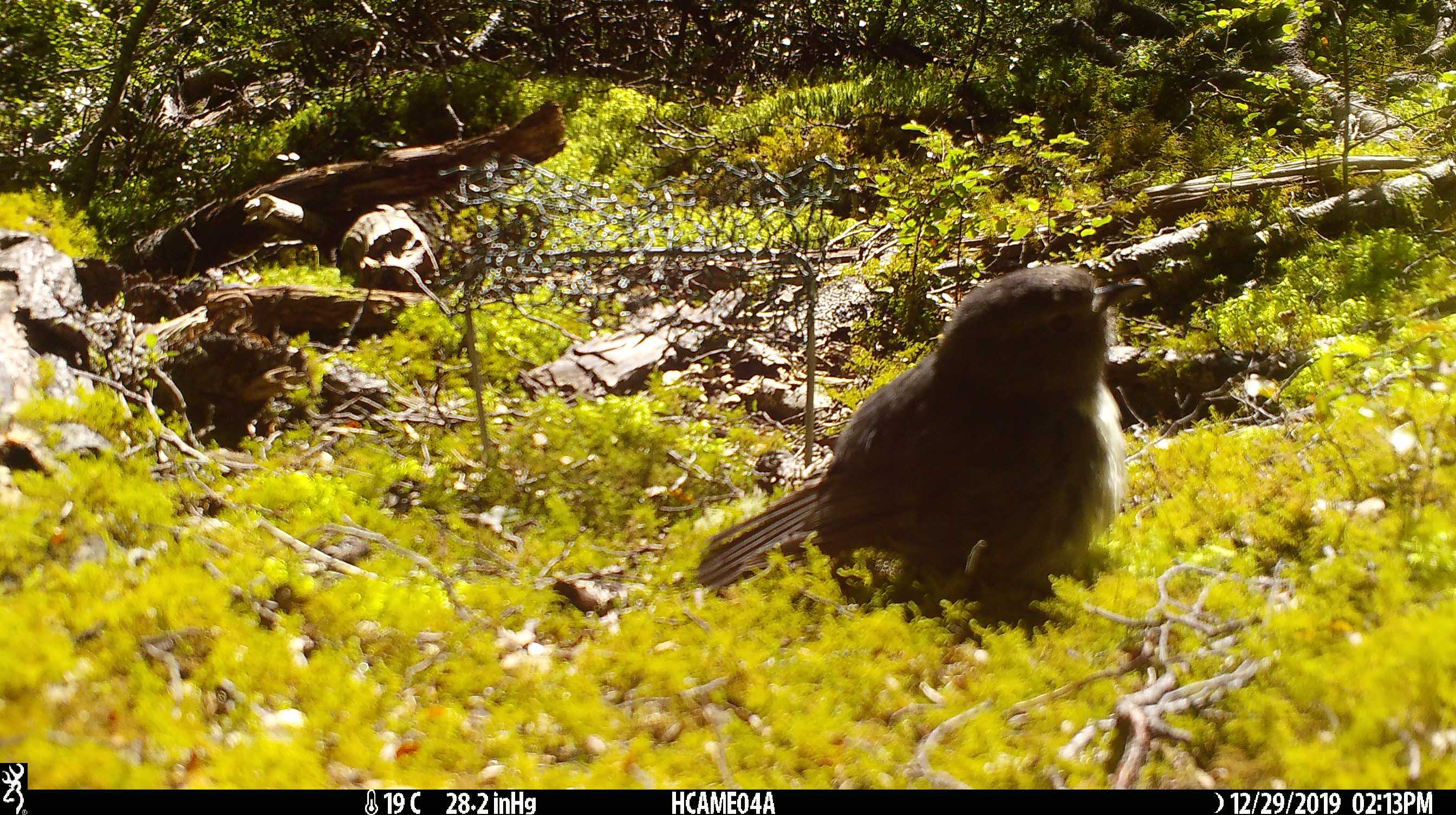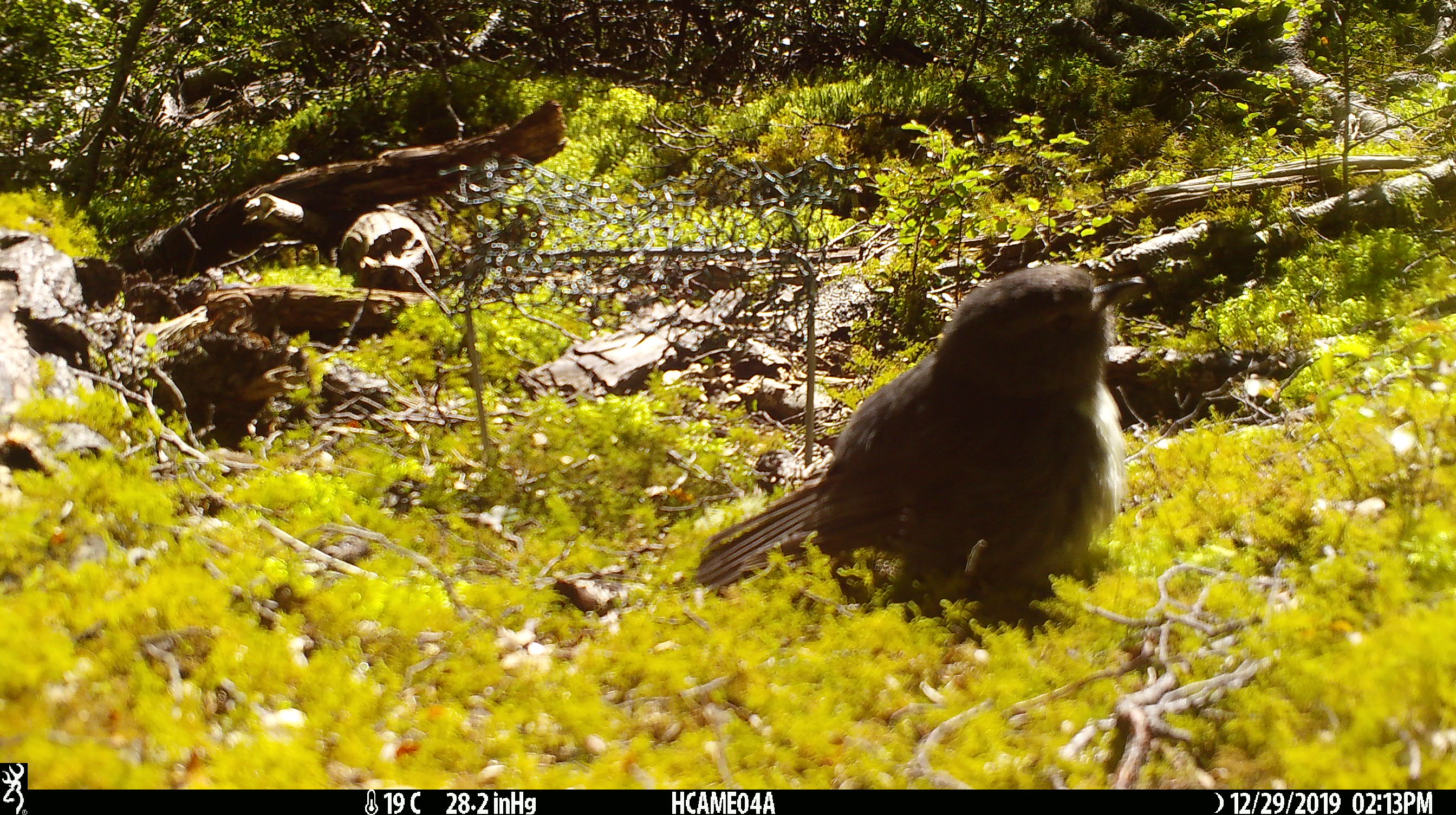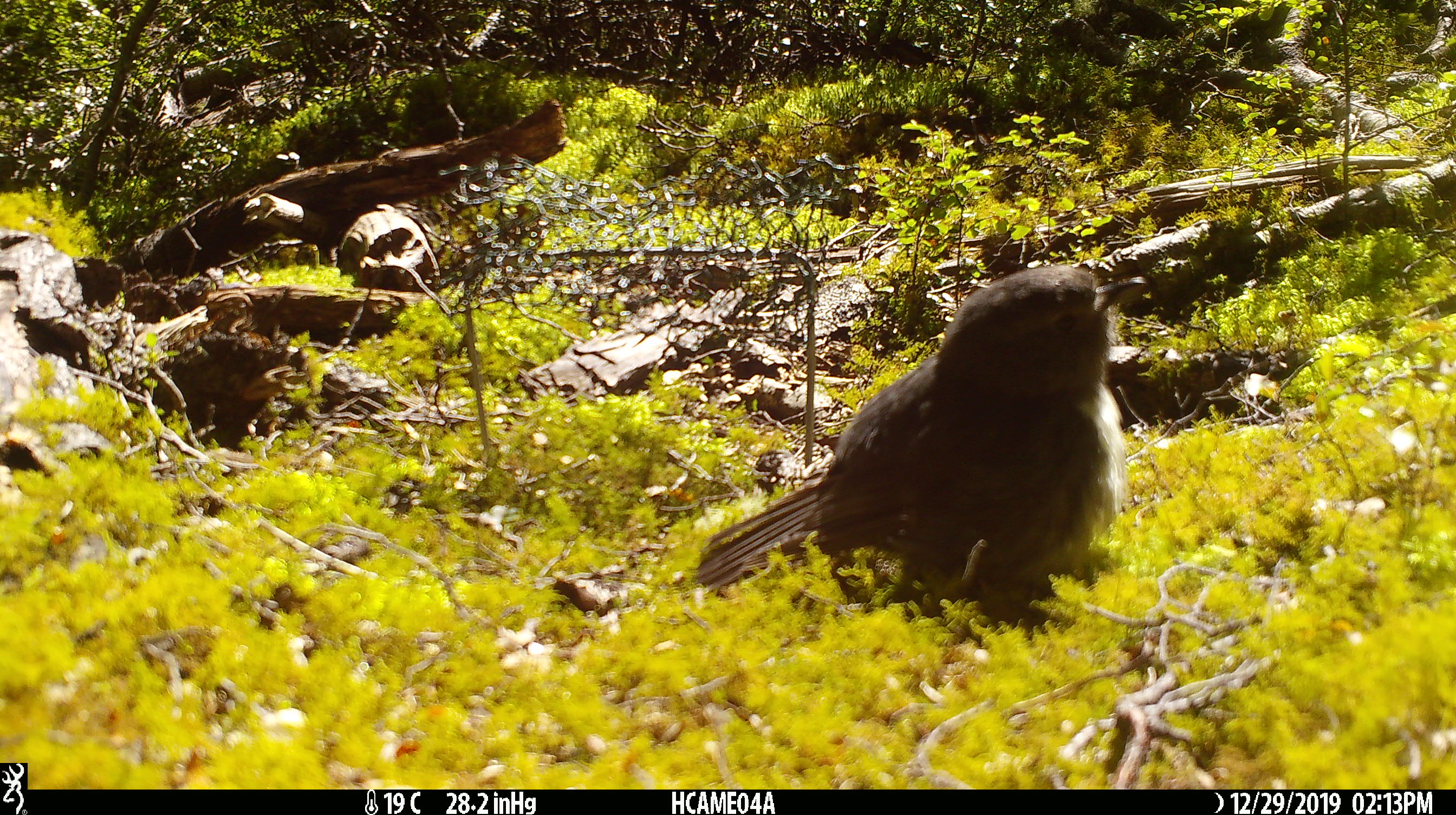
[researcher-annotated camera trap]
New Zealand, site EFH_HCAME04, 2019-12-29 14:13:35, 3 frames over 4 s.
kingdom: Animalia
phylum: Chordata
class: Aves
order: Passeriformes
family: Petroicidae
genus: Petroica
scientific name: Petroica australis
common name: new zealand robin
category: robin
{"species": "robin (new zealand robin) (Petroica australis)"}